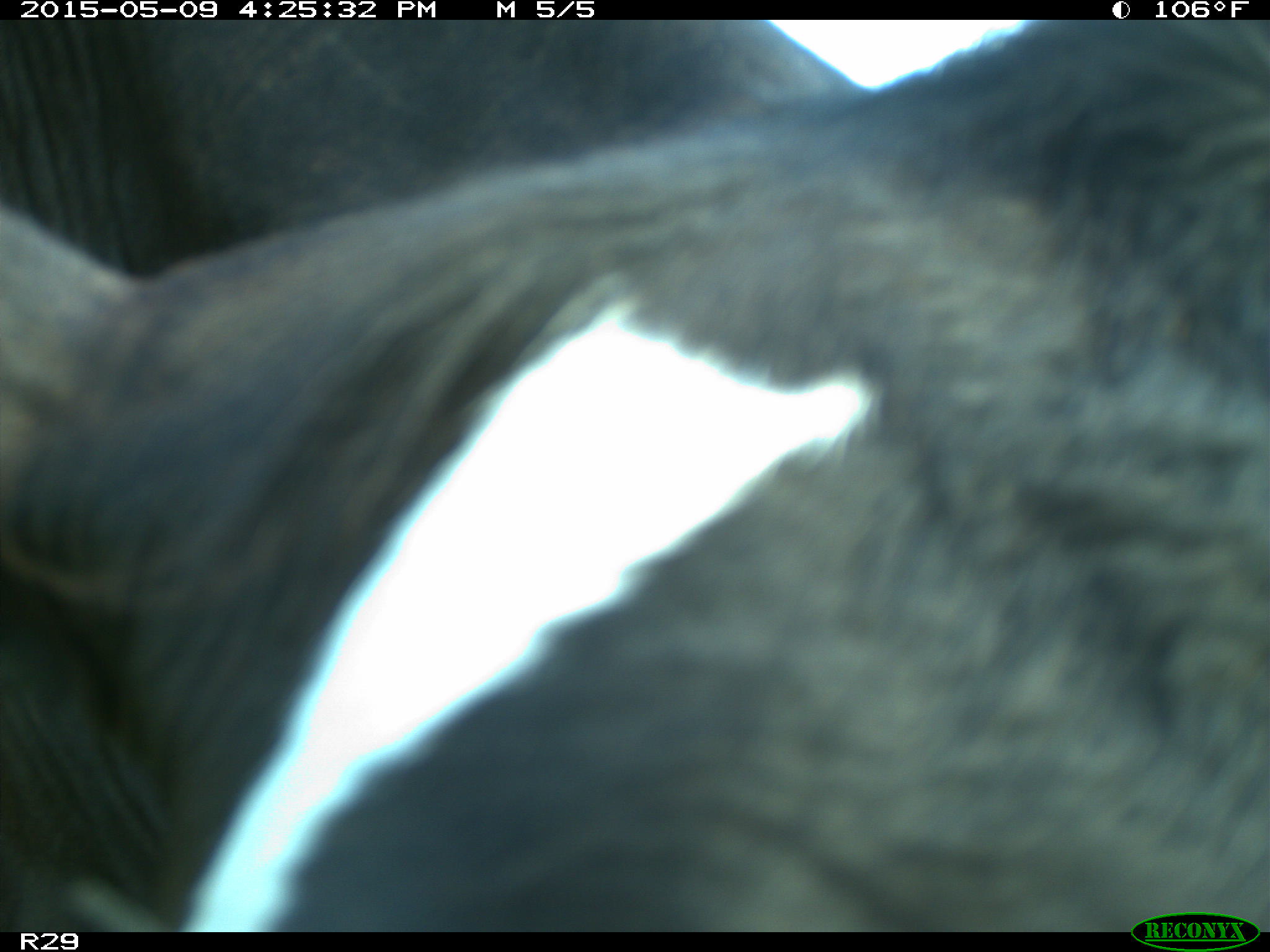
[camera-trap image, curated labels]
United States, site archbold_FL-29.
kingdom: Animalia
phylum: Chordata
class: Mammalia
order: Artiodactyla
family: Bovidae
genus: Bos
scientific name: Bos taurus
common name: domestic cow